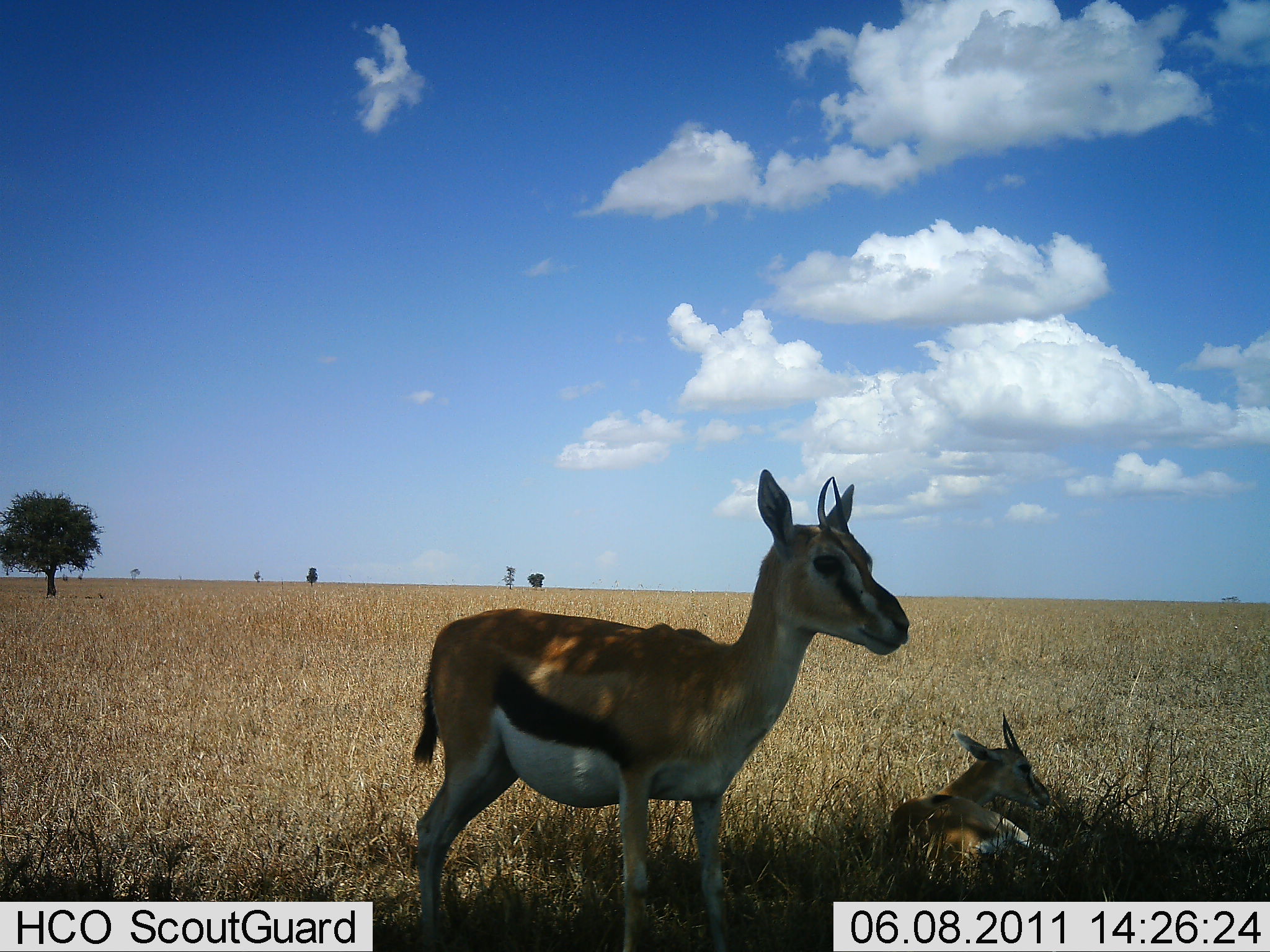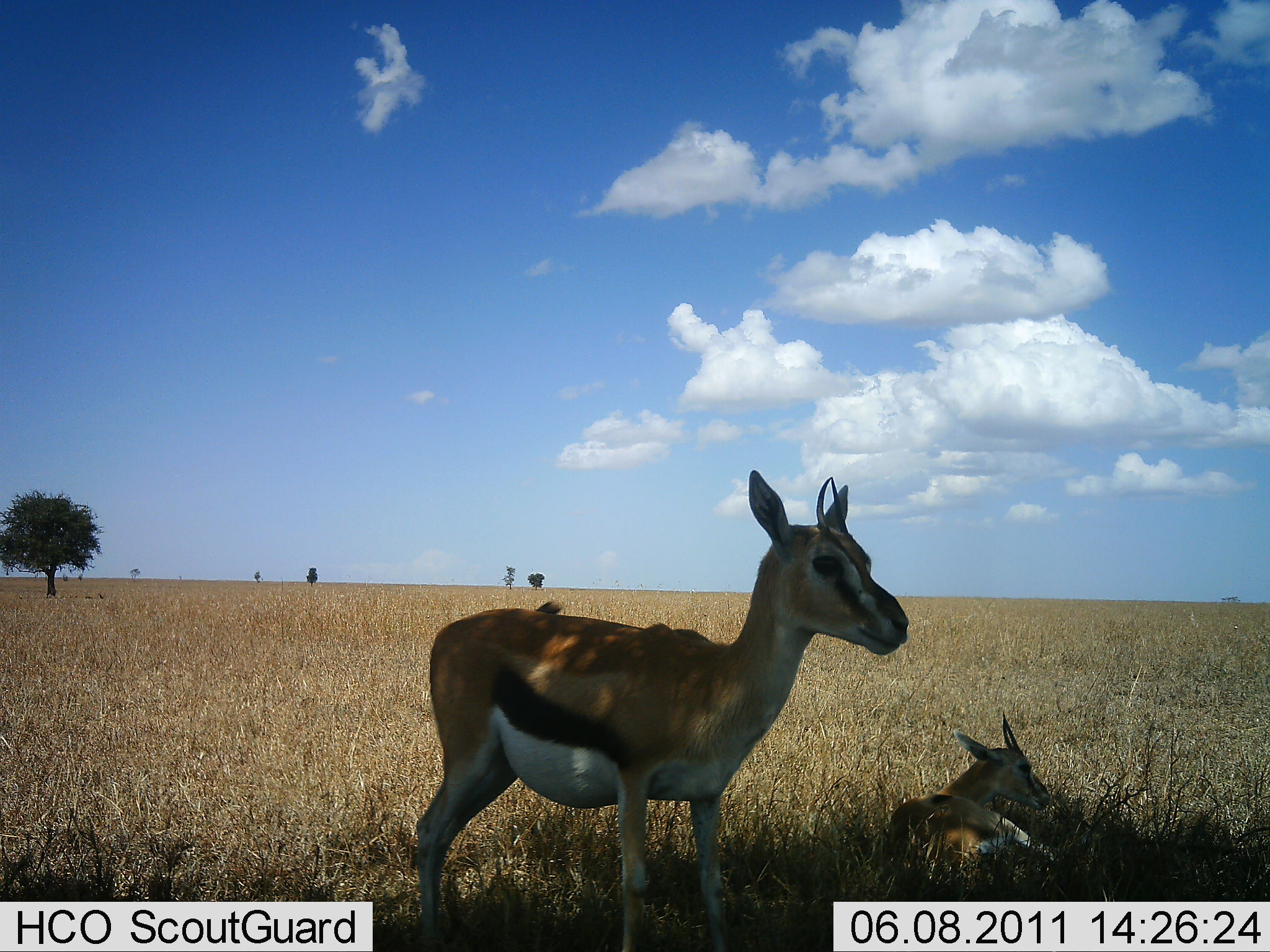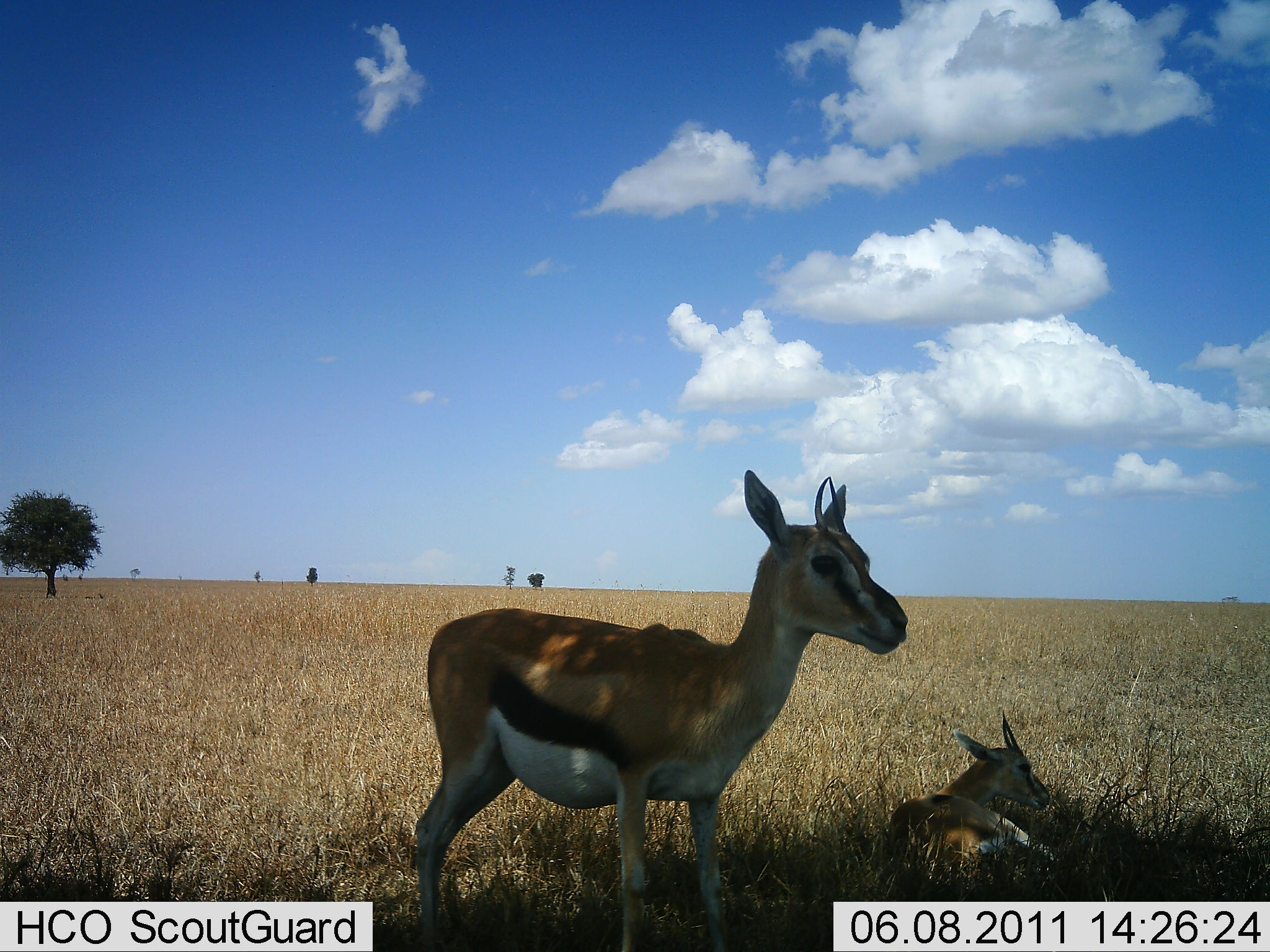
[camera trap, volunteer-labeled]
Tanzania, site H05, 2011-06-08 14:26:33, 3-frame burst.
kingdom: Animalia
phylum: Chordata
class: Mammalia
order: Artiodactyla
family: Bovidae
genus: Eudorcas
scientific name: Eudorcas thomsonii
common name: thomson's gazelle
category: gazellethomsons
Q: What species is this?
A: Gazellethomsons (thomson's gazelle) (Eudorcas thomsonii).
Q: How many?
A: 2.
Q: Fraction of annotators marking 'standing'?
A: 75%.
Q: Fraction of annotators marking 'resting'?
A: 100%.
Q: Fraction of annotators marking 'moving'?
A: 0%.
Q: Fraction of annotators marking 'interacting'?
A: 0%.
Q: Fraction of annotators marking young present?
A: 17%.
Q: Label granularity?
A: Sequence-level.